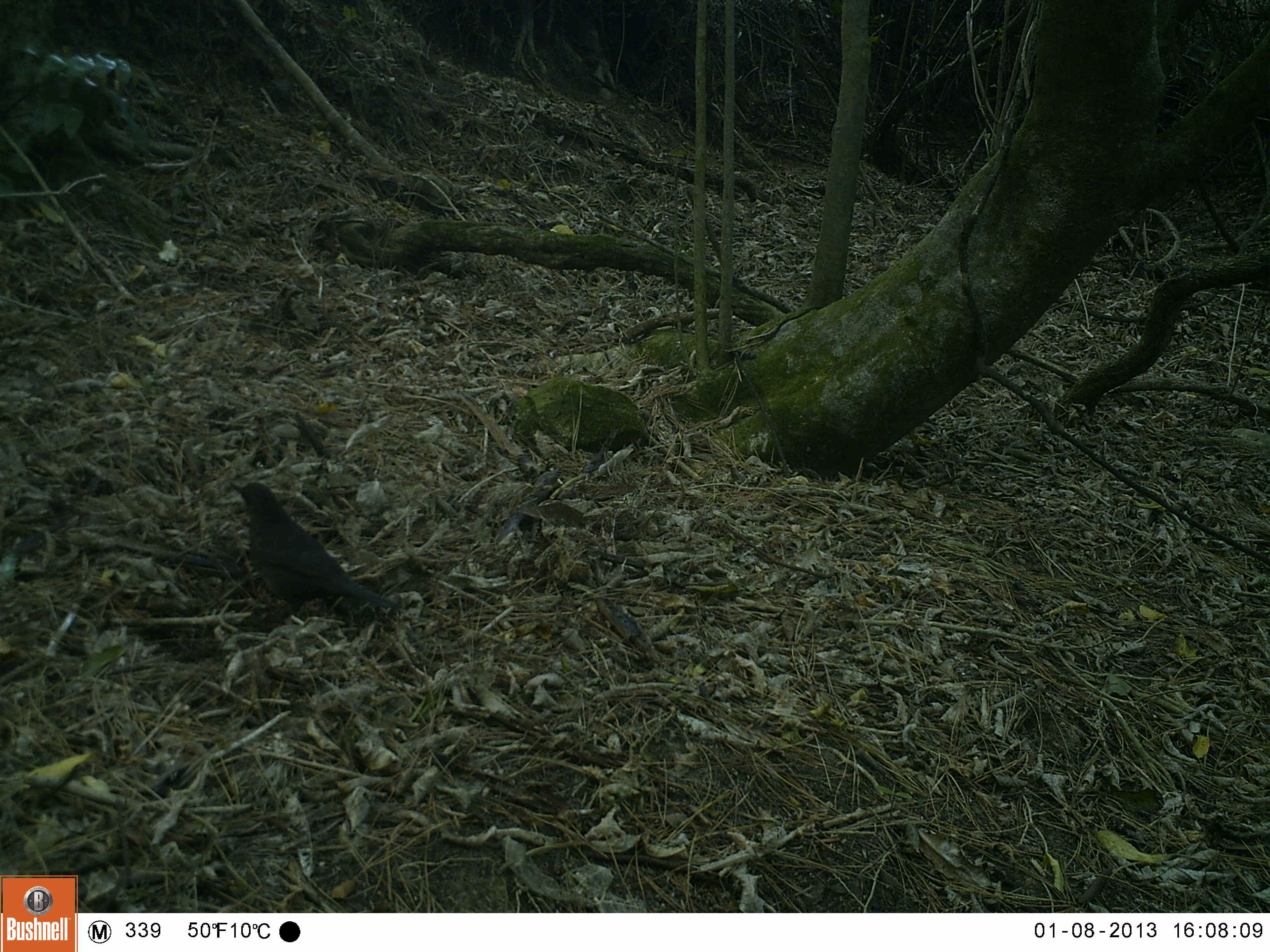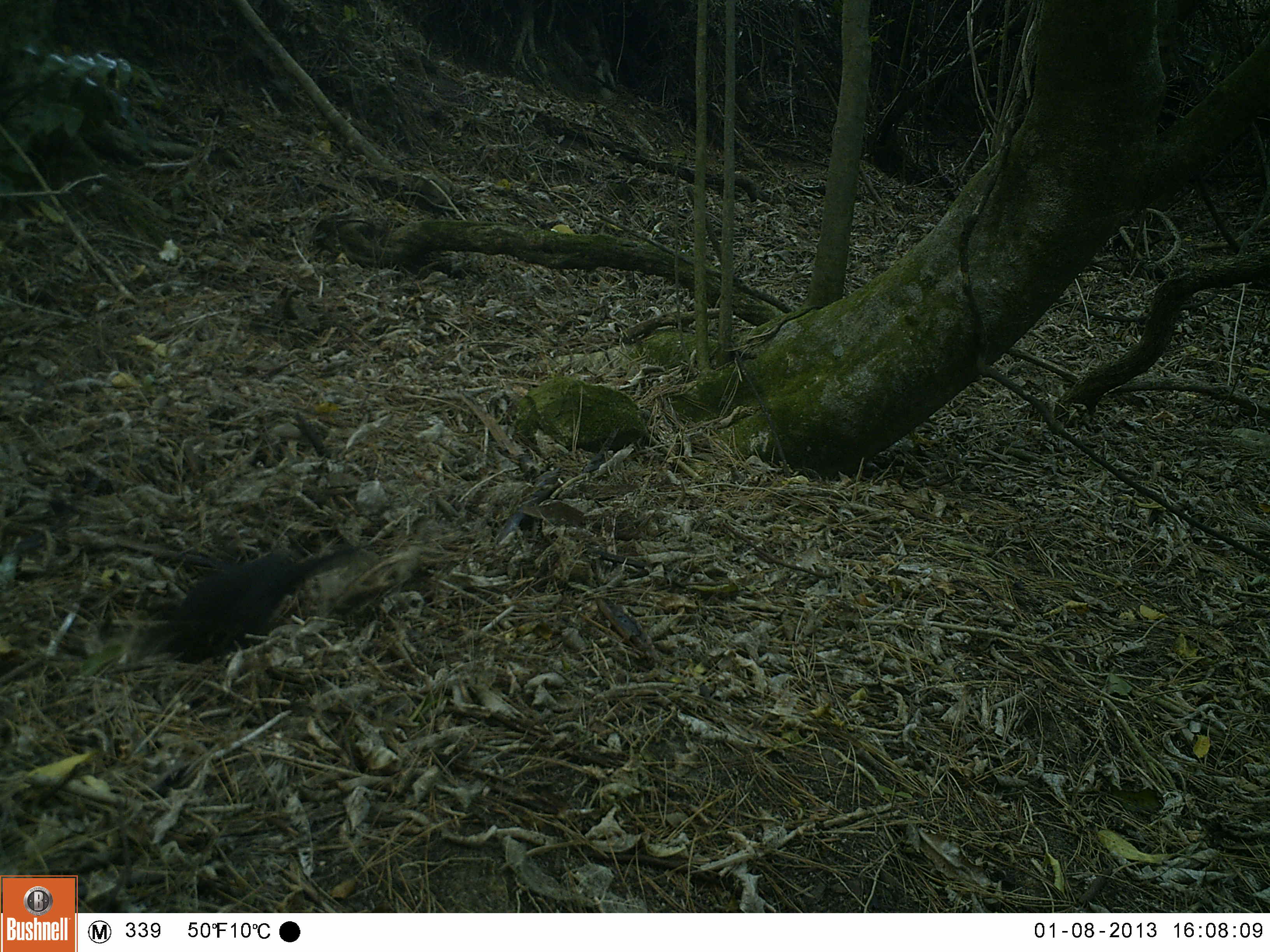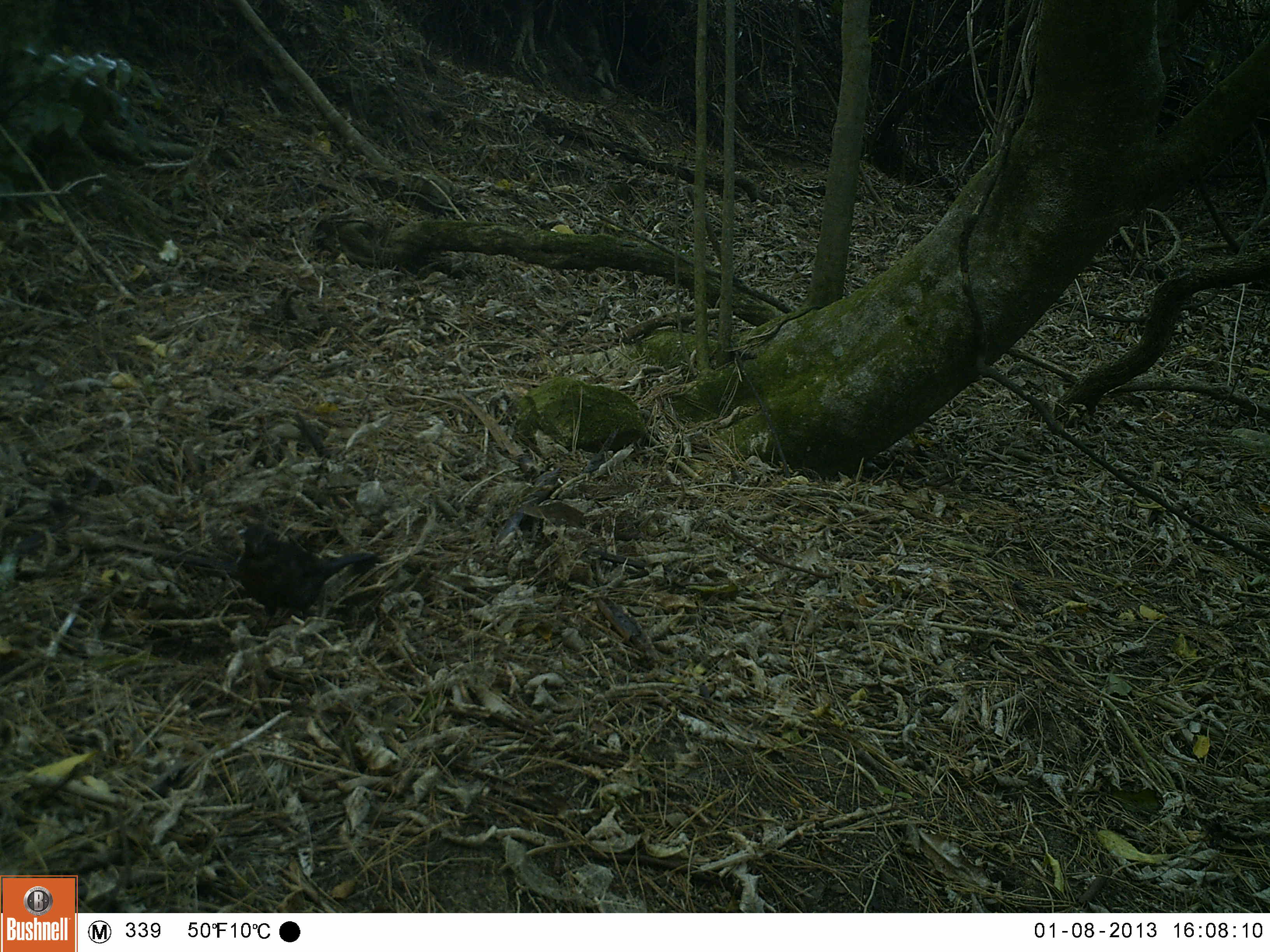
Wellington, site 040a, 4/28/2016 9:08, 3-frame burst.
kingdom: Animalia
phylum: Chordata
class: Aves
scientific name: Aves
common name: bird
Bird (Aves).